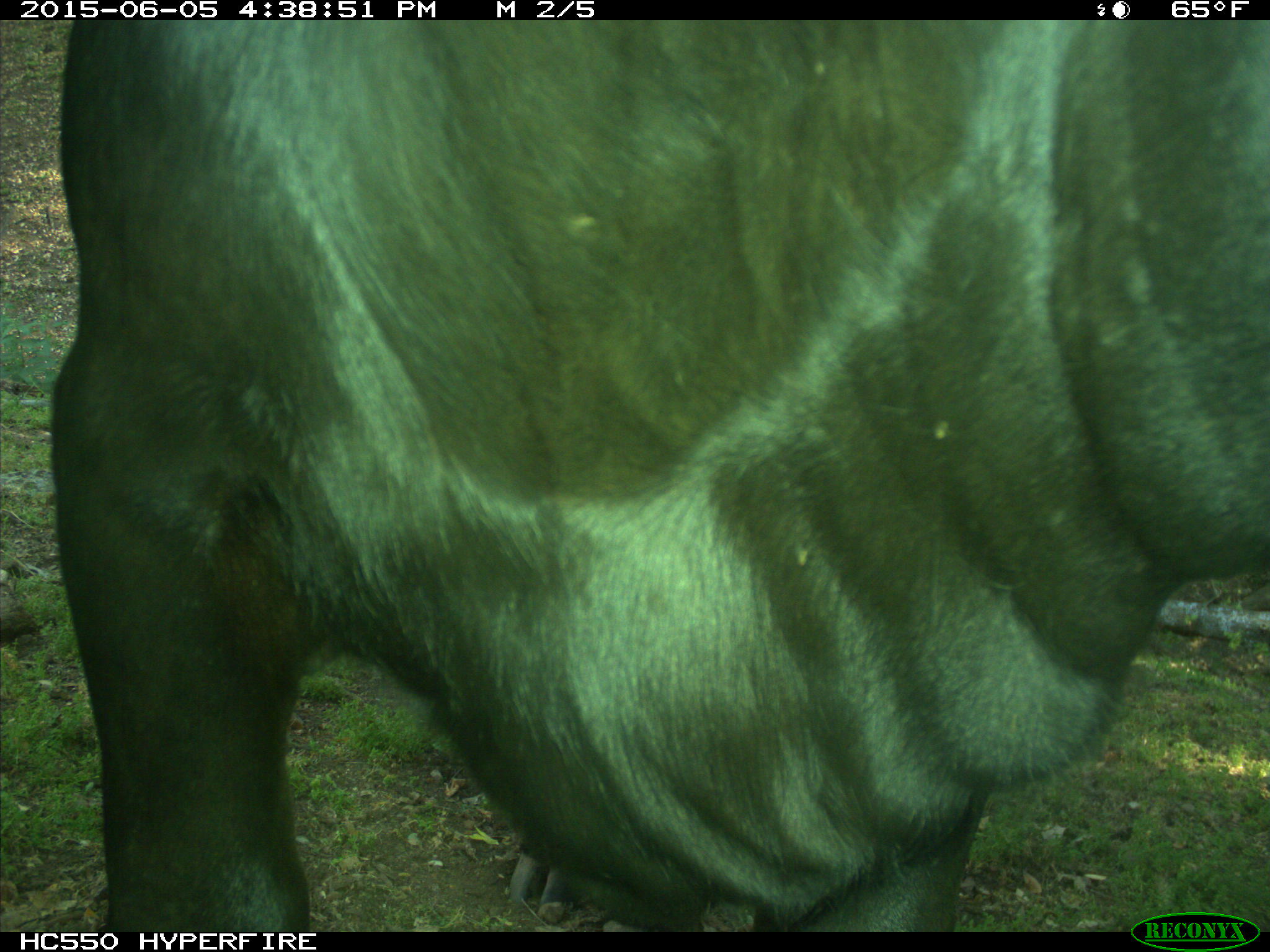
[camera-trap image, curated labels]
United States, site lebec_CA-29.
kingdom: Animalia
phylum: Chordata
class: Mammalia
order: Artiodactyla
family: Bovidae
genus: Bos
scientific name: Bos taurus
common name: domestic cow